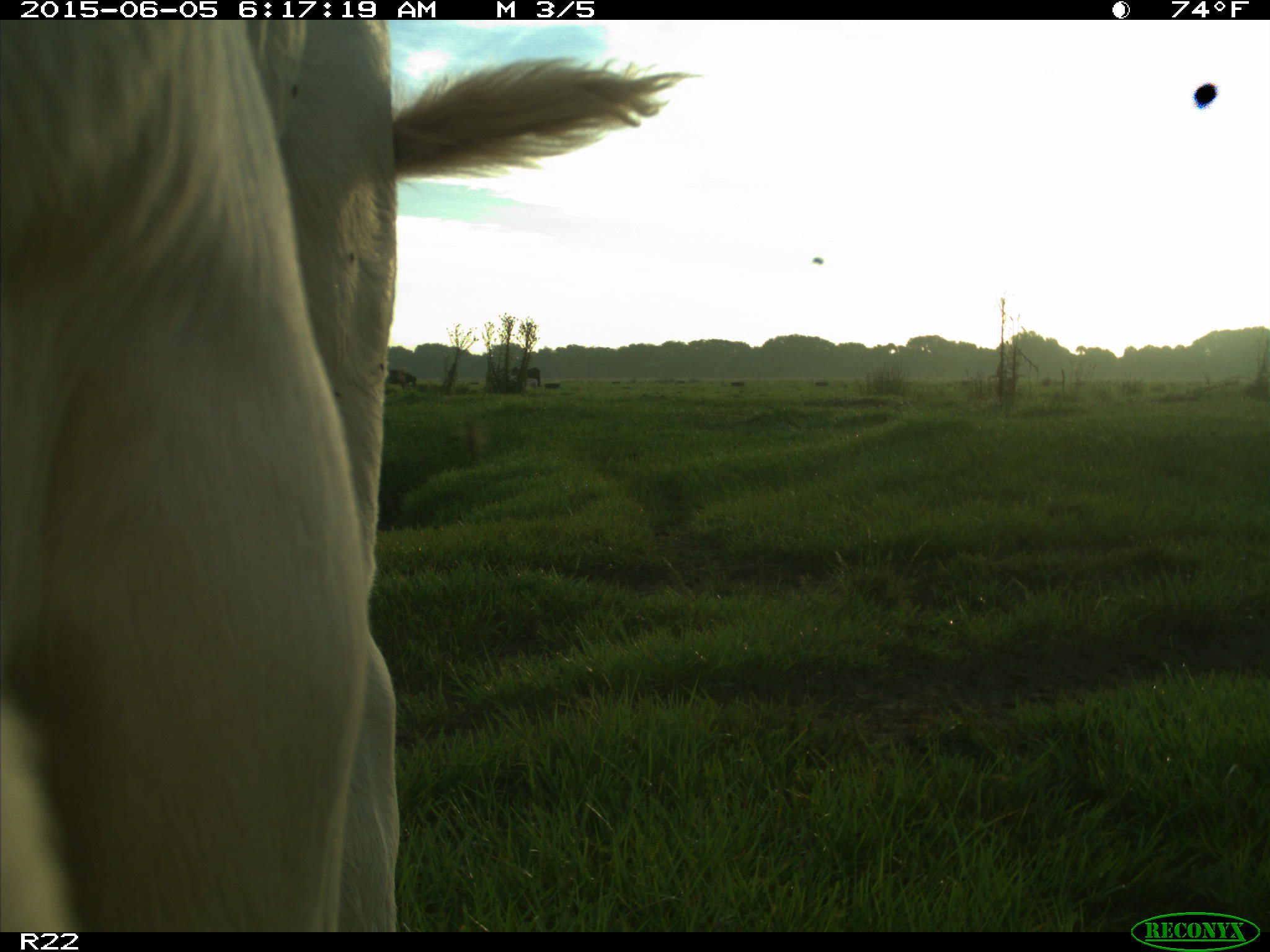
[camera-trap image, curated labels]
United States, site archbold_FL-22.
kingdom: Animalia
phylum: Chordata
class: Mammalia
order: Artiodactyla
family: Bovidae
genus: Bos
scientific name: Bos taurus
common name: domestic cow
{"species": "Bos taurus (domestic cow)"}